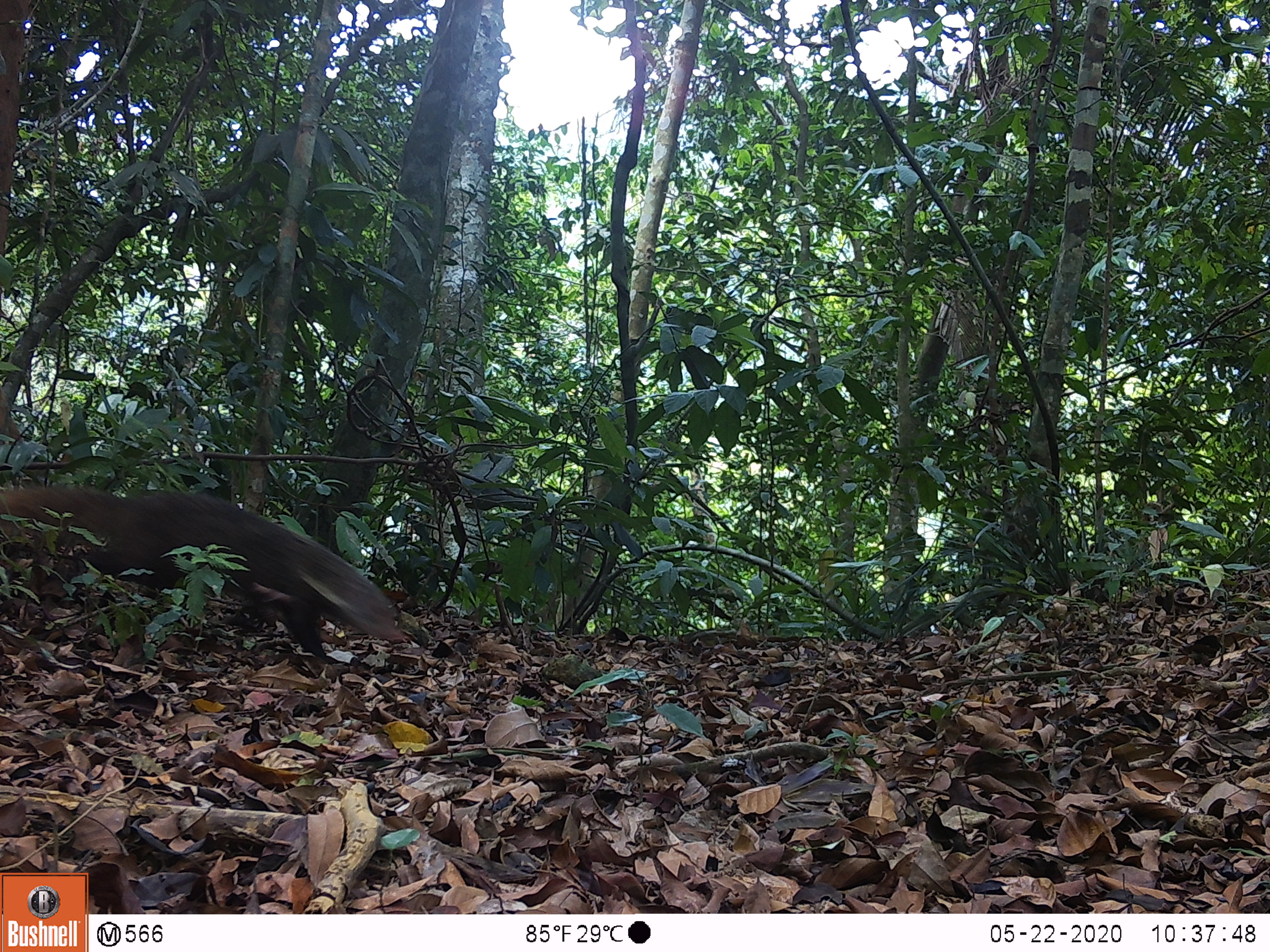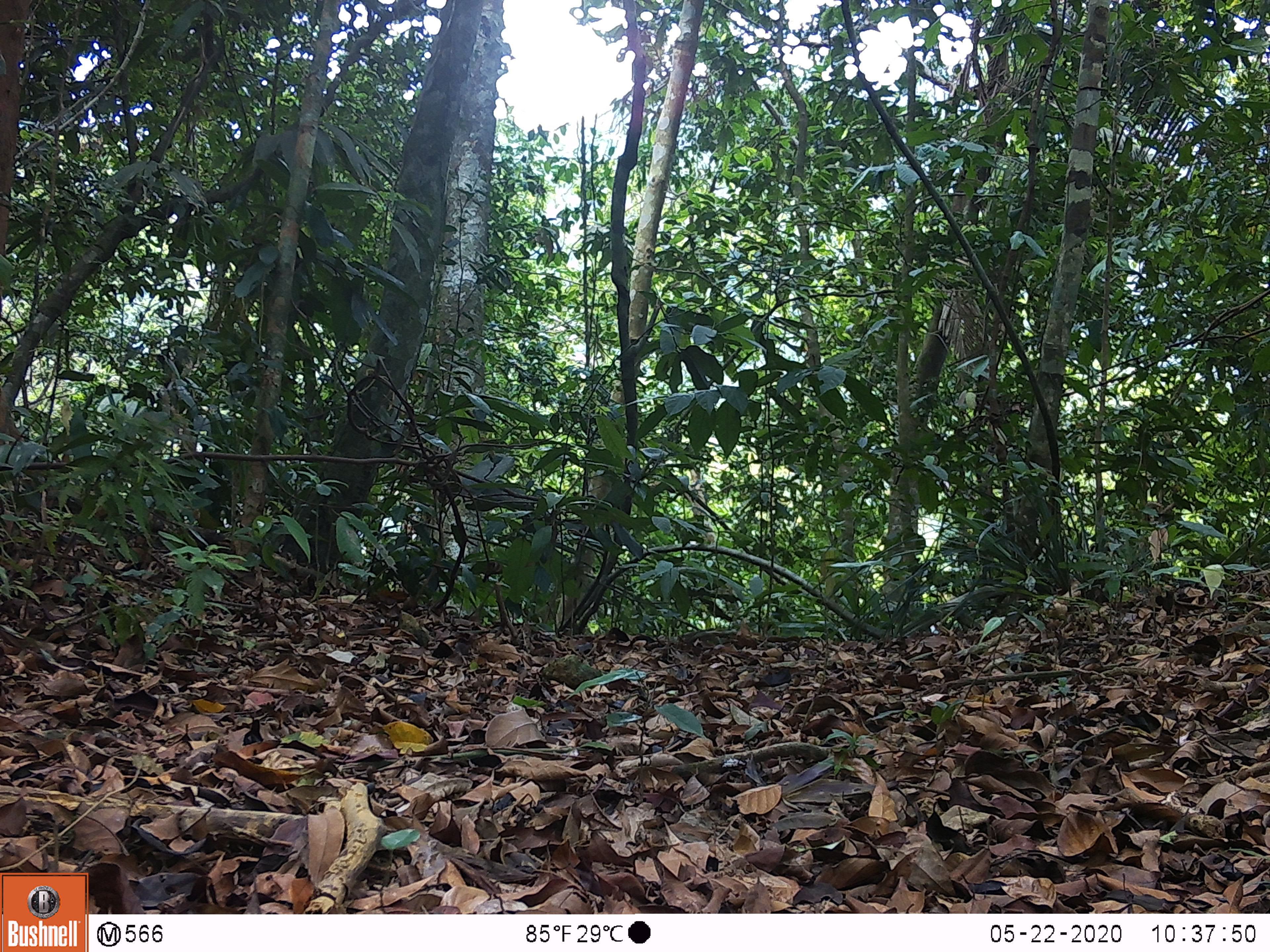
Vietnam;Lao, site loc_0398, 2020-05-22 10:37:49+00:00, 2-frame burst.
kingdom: Animalia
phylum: Chordata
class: Mammalia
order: Carnivora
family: Herpestidae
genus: Urva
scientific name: Urva urva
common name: crab-eating mongoose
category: crab eating mongoose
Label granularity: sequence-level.